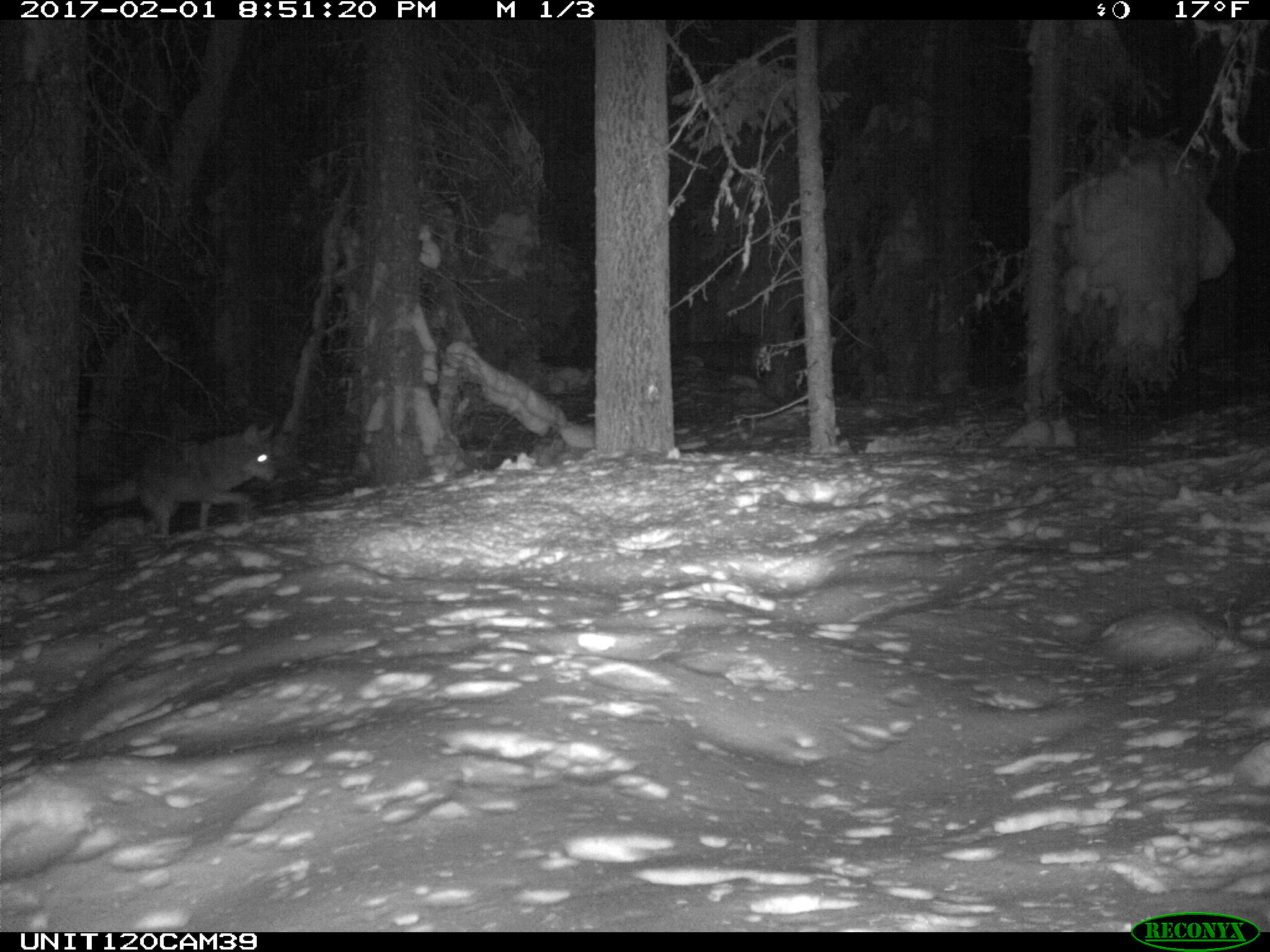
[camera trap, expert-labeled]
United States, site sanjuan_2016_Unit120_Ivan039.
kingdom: Animalia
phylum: Chordata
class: Mammalia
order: Carnivora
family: Canidae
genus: Canis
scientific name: Canis latrans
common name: coyote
Canis latrans (coyote).